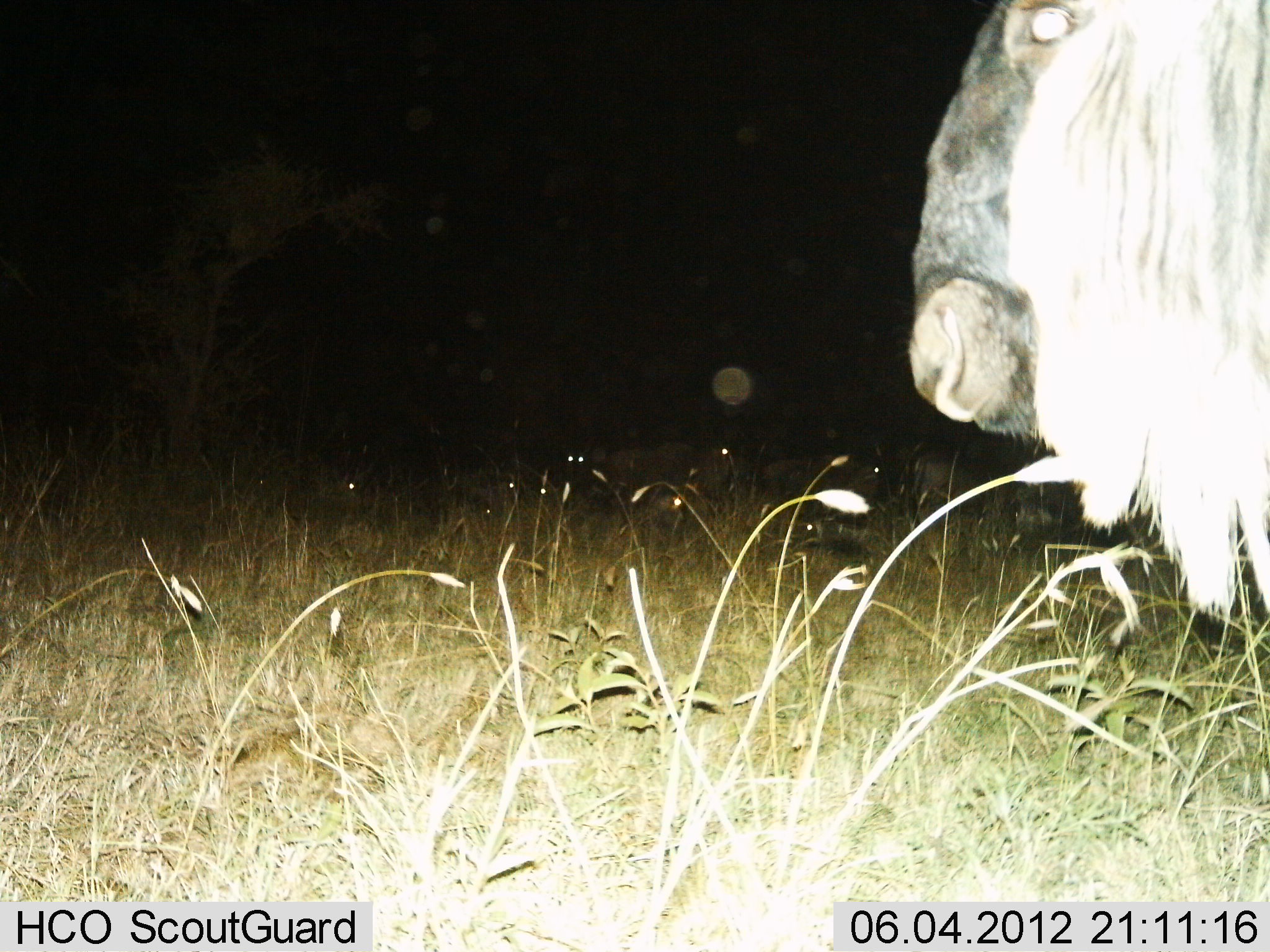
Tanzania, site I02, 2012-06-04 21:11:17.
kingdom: Animalia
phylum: Chordata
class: Mammalia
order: Artiodactyla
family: Bovidae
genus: Connochaetes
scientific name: Connochaetes taurinus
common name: blue wildebeest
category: wildebeest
Wildebeest (blue wildebeest) (Connochaetes taurinus), count 1. Behavior (volunteer vote fractions): standing 90%, resting 30%, moving 10%, interacting 0%. Young present (vote fraction): 10%. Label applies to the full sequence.